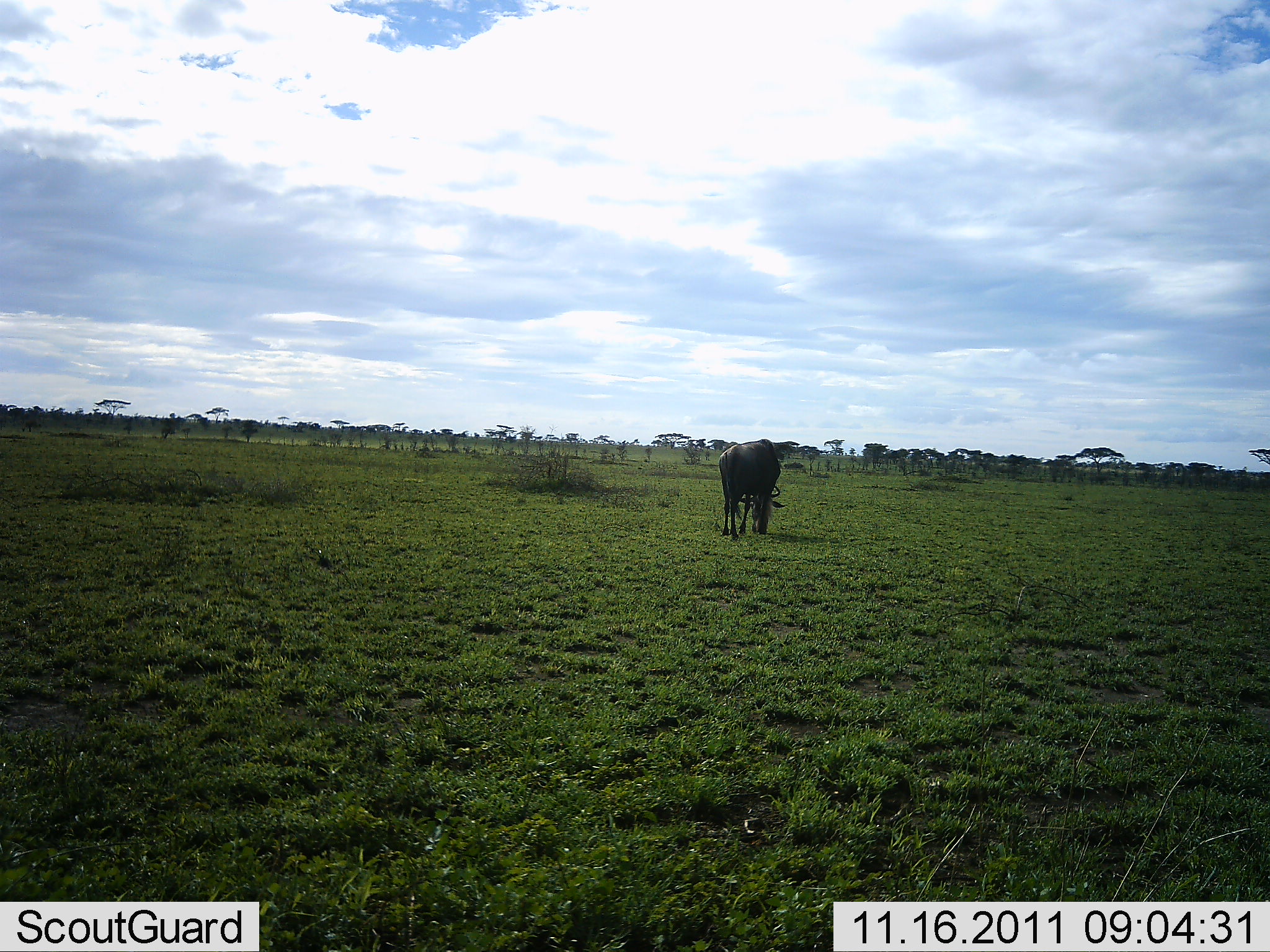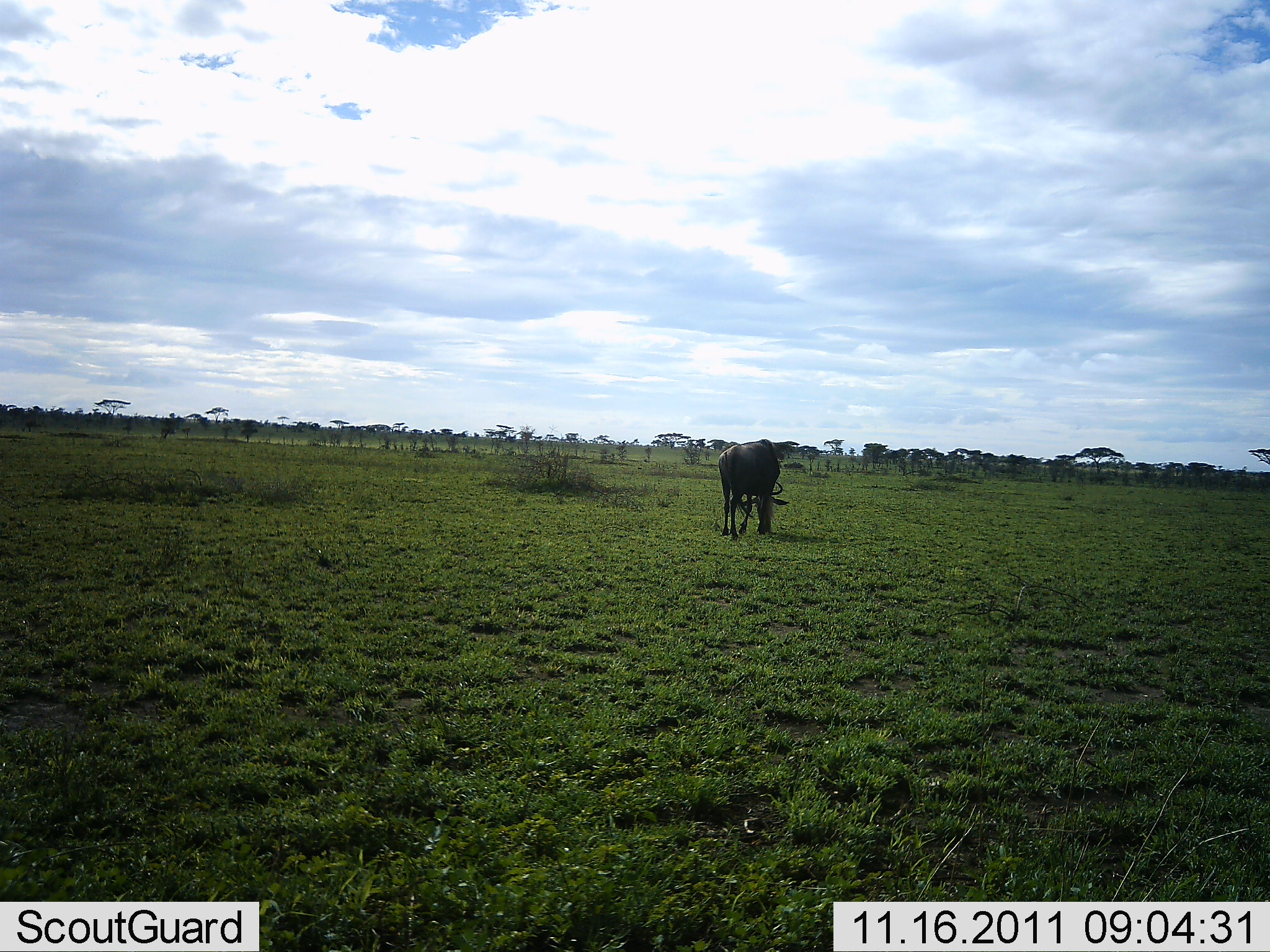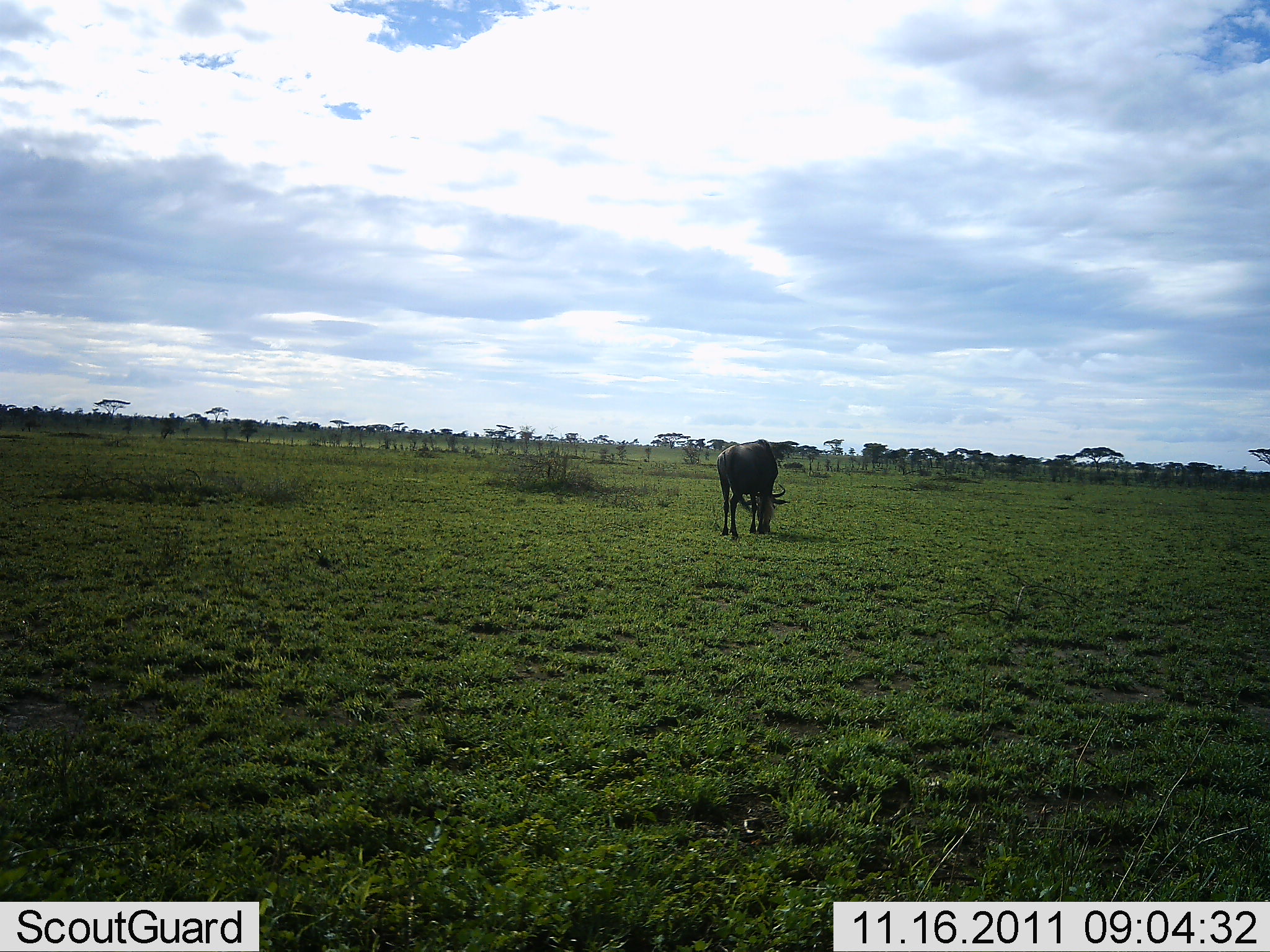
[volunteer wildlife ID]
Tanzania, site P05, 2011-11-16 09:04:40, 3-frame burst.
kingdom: Animalia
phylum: Chordata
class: Mammalia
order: Artiodactyla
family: Bovidae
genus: Connochaetes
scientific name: Connochaetes taurinus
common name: blue wildebeest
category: wildebeest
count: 1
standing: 40%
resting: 0%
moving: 0%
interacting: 0%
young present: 0%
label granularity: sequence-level